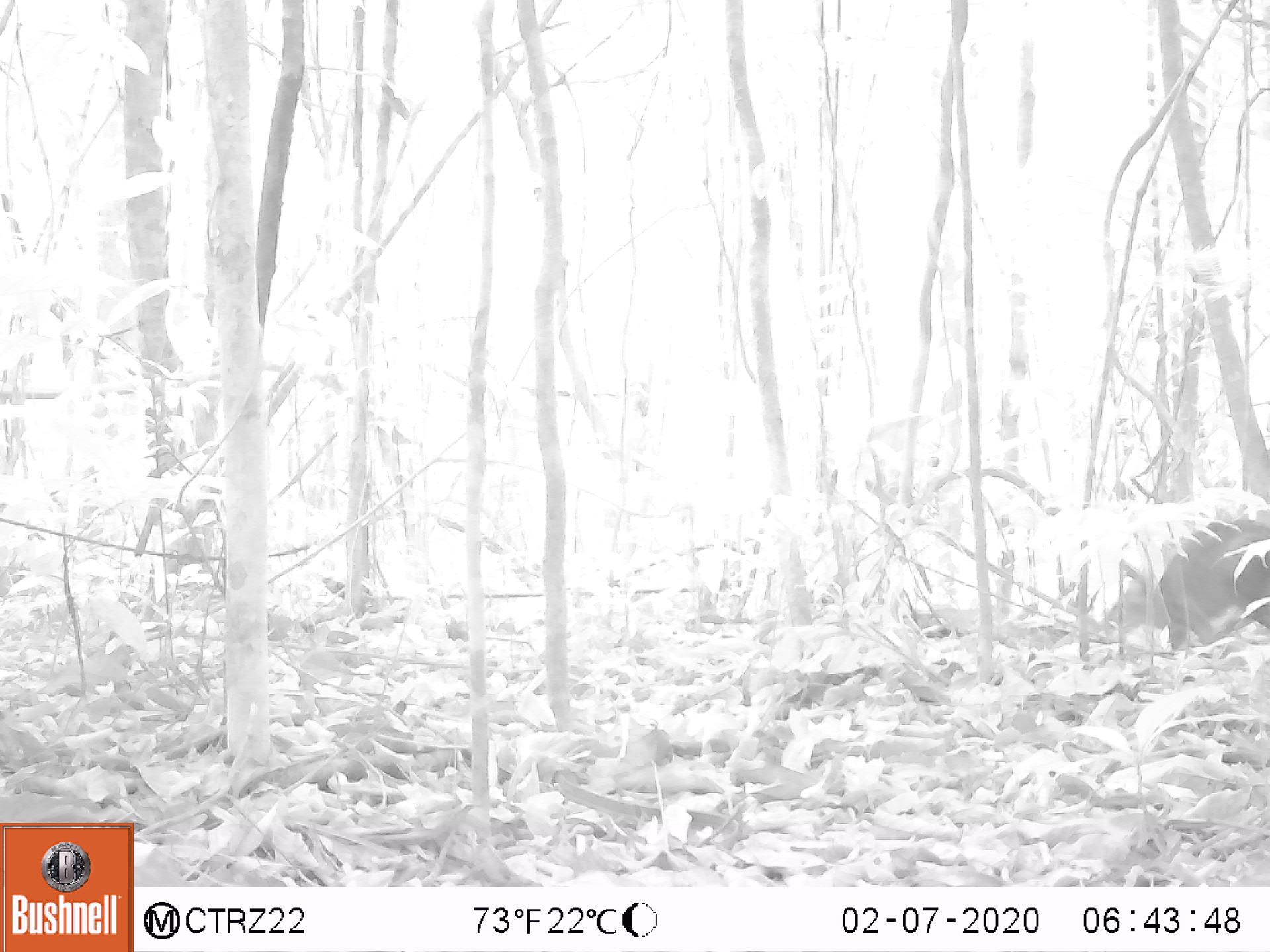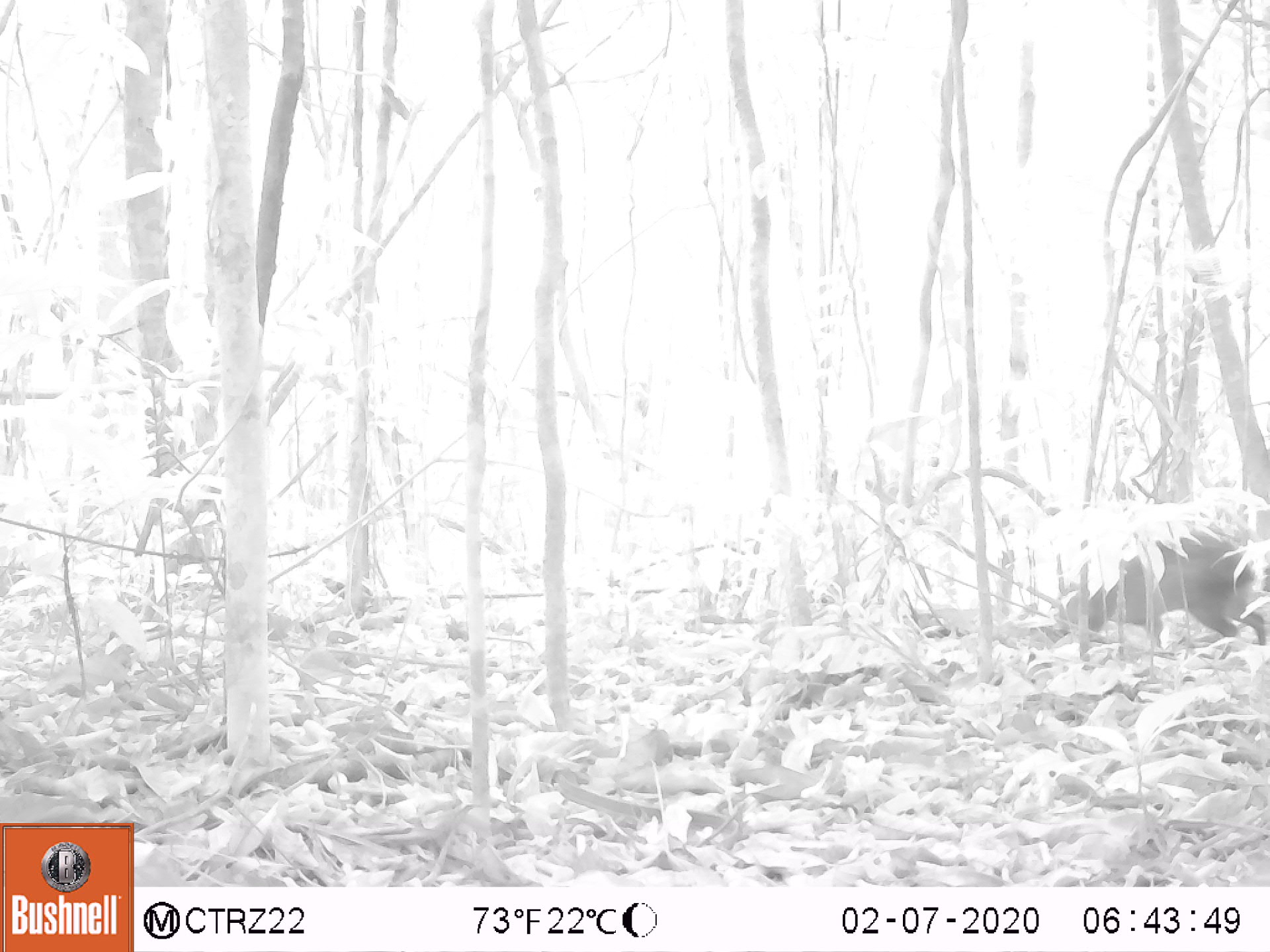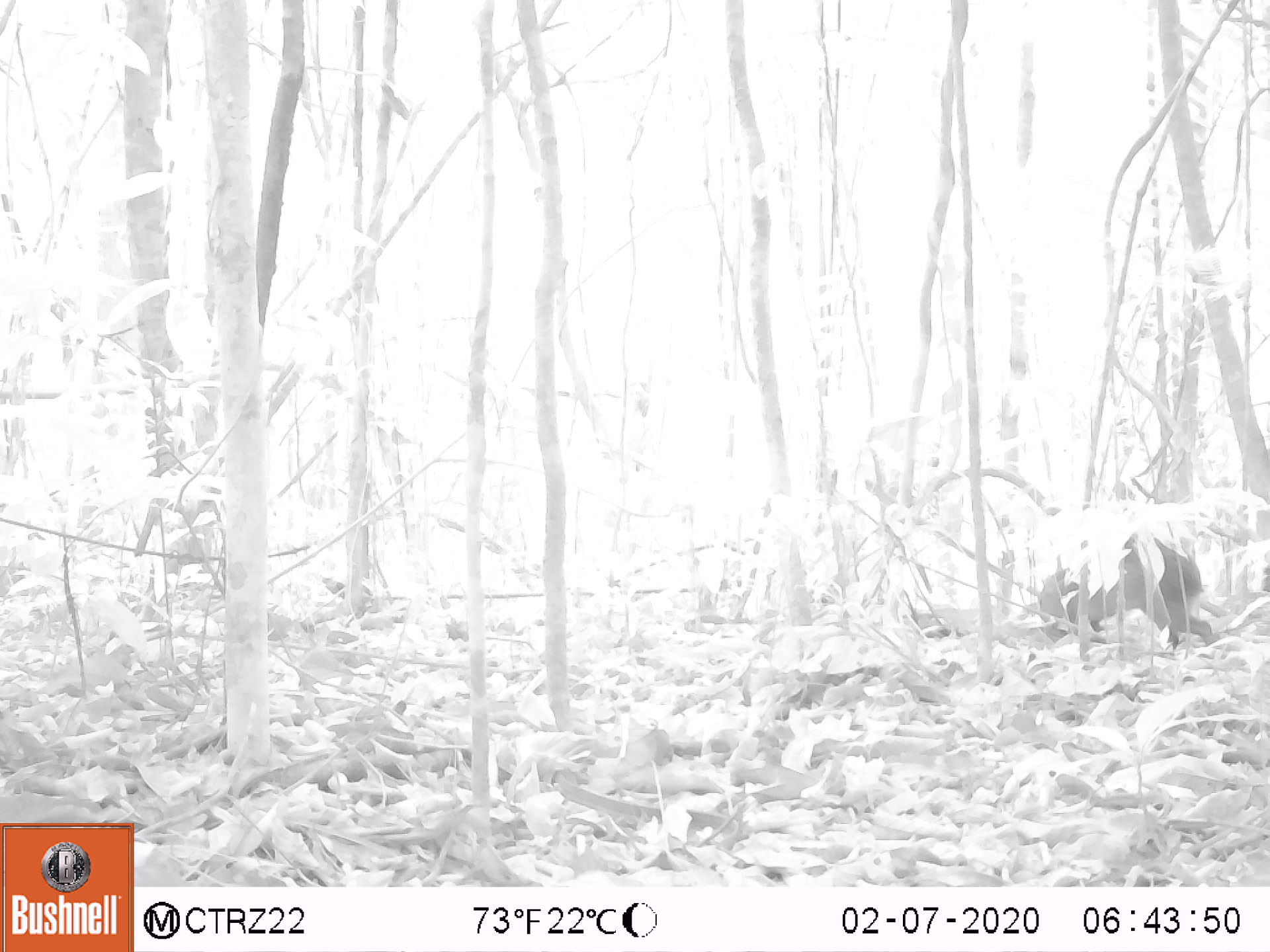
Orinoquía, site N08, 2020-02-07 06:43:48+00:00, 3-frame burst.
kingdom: Animalia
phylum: Chordata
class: Mammalia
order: Rodentia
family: Dasyproctidae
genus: Dasyprocta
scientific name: Dasyprocta fuliginosa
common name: black agouti